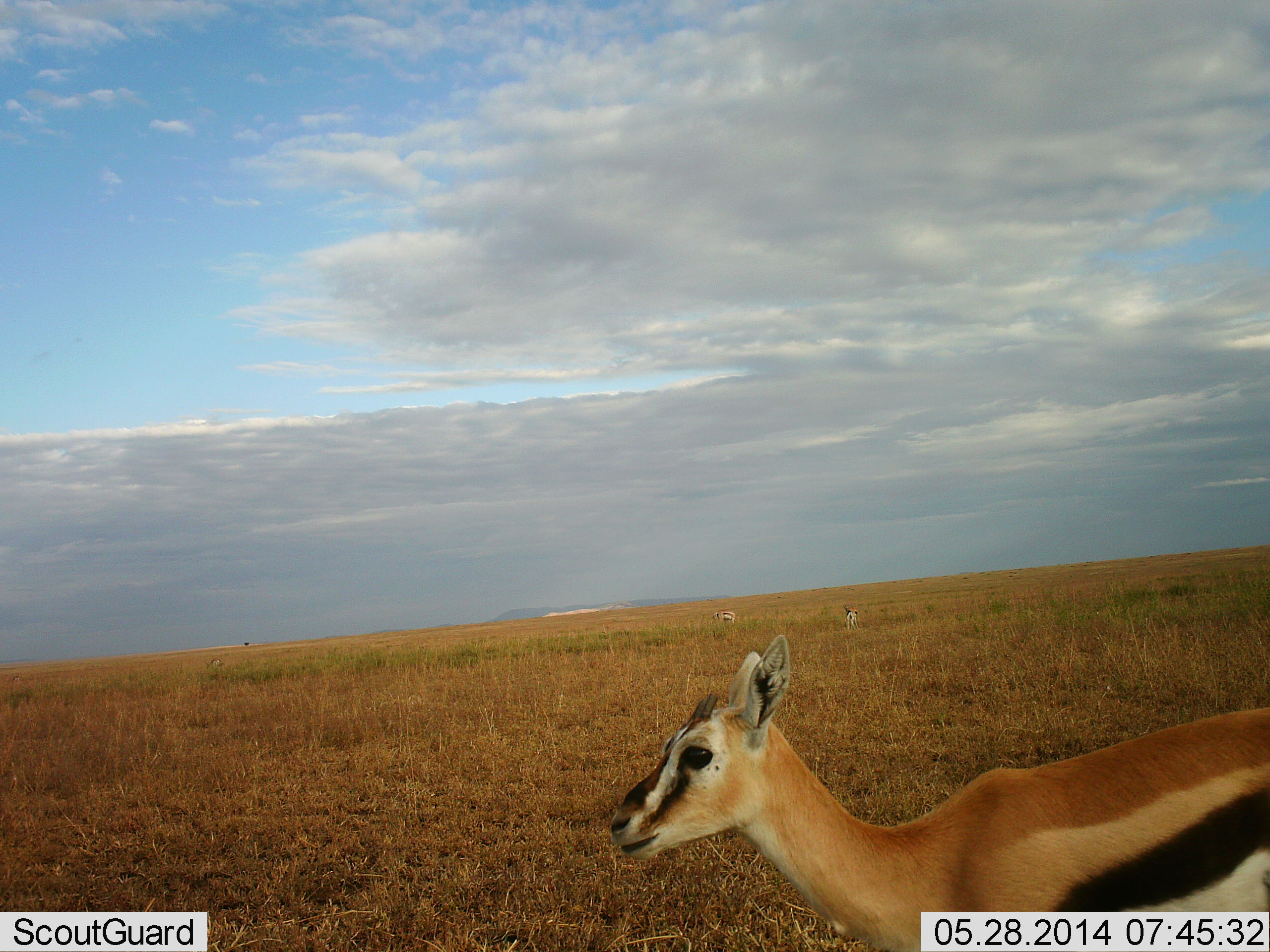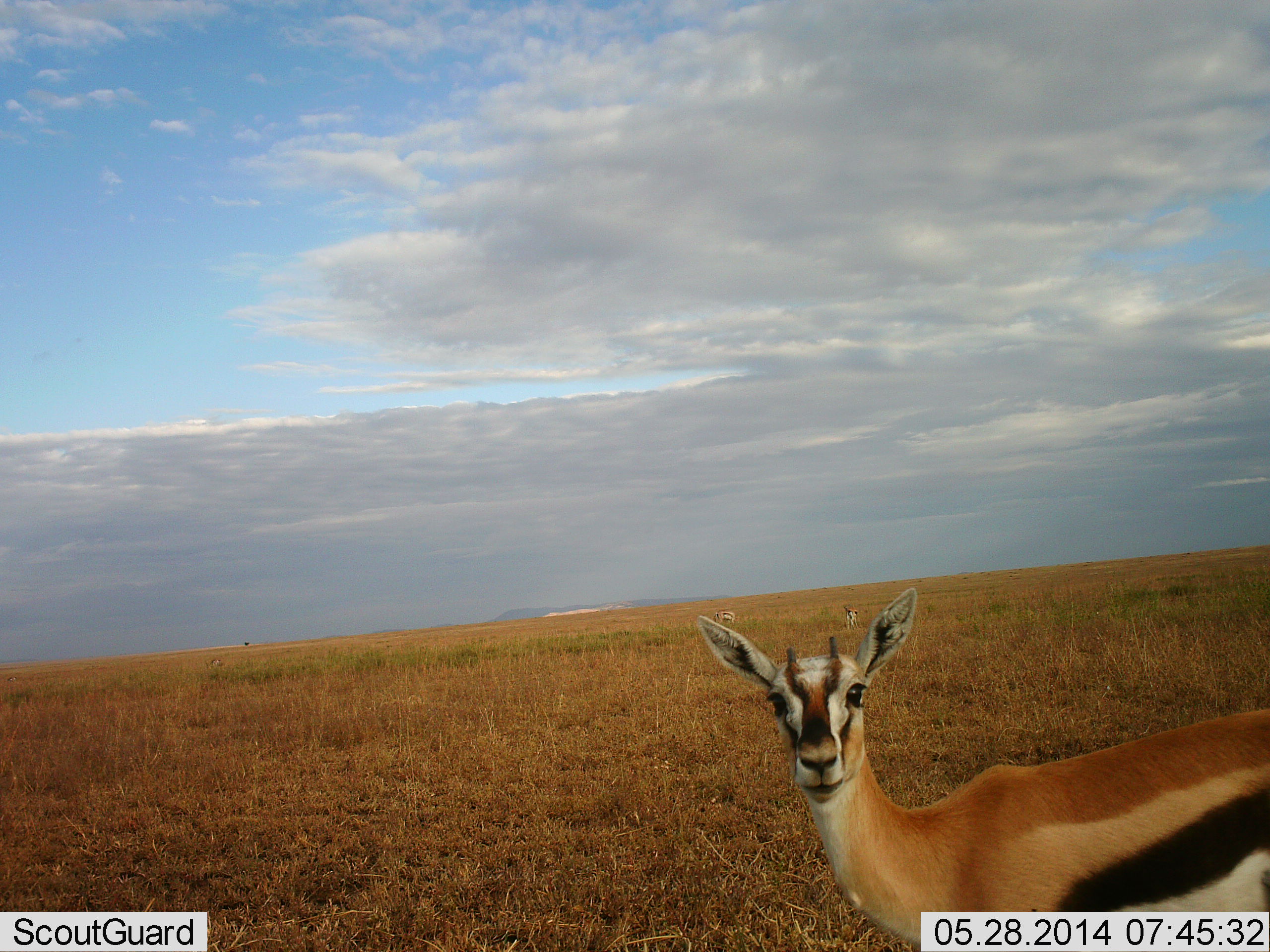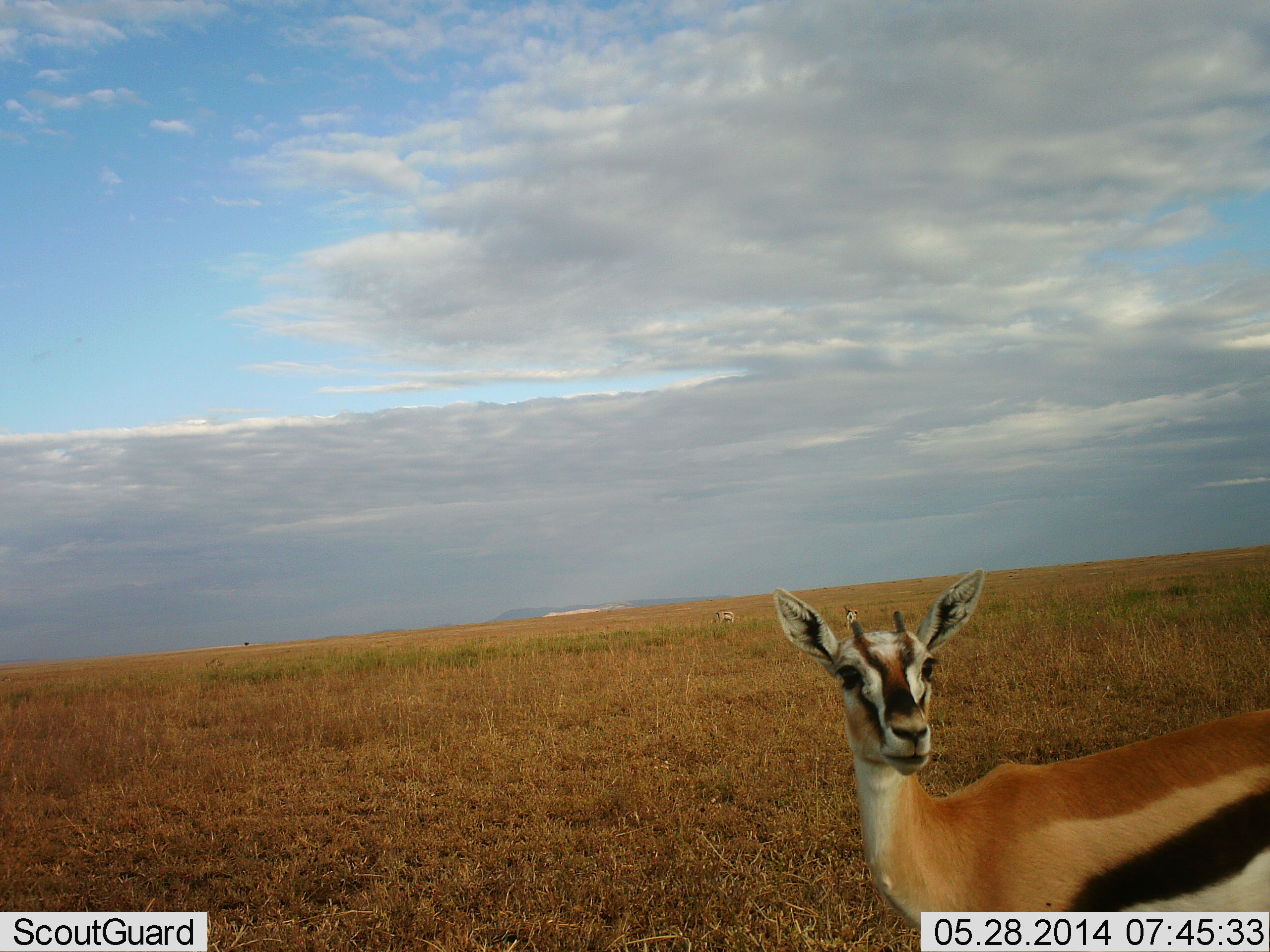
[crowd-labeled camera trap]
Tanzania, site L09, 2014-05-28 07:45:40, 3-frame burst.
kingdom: Animalia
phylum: Chordata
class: Mammalia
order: Artiodactyla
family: Bovidae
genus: Eudorcas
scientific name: Eudorcas thomsonii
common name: thomson's gazelle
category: gazellethomsons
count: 3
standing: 90%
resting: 0%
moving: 10%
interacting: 10%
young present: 0%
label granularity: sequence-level